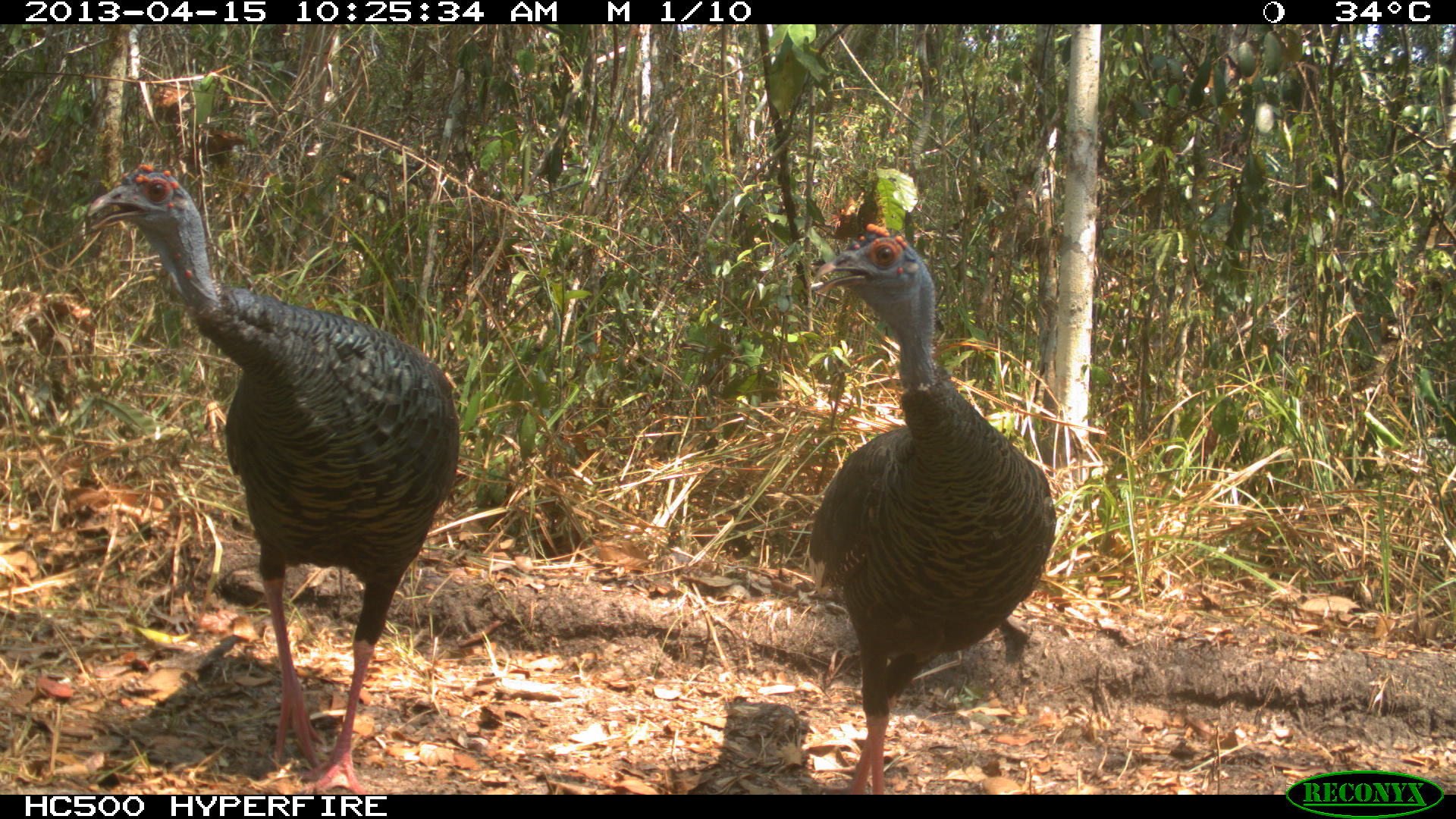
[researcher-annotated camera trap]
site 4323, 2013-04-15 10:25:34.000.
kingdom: Animalia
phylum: Chordata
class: Aves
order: Galliformes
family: Phasianidae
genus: Meleagris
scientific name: Meleagris ocellata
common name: ocellated turkey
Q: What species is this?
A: Meleagris ocellata (ocellated turkey).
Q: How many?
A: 2.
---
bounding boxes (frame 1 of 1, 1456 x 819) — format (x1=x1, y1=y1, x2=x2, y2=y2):
meleagris ocellata: (x1=82, y1=158, x2=457, y2=795); (x1=805, y1=220, x2=1056, y2=792)